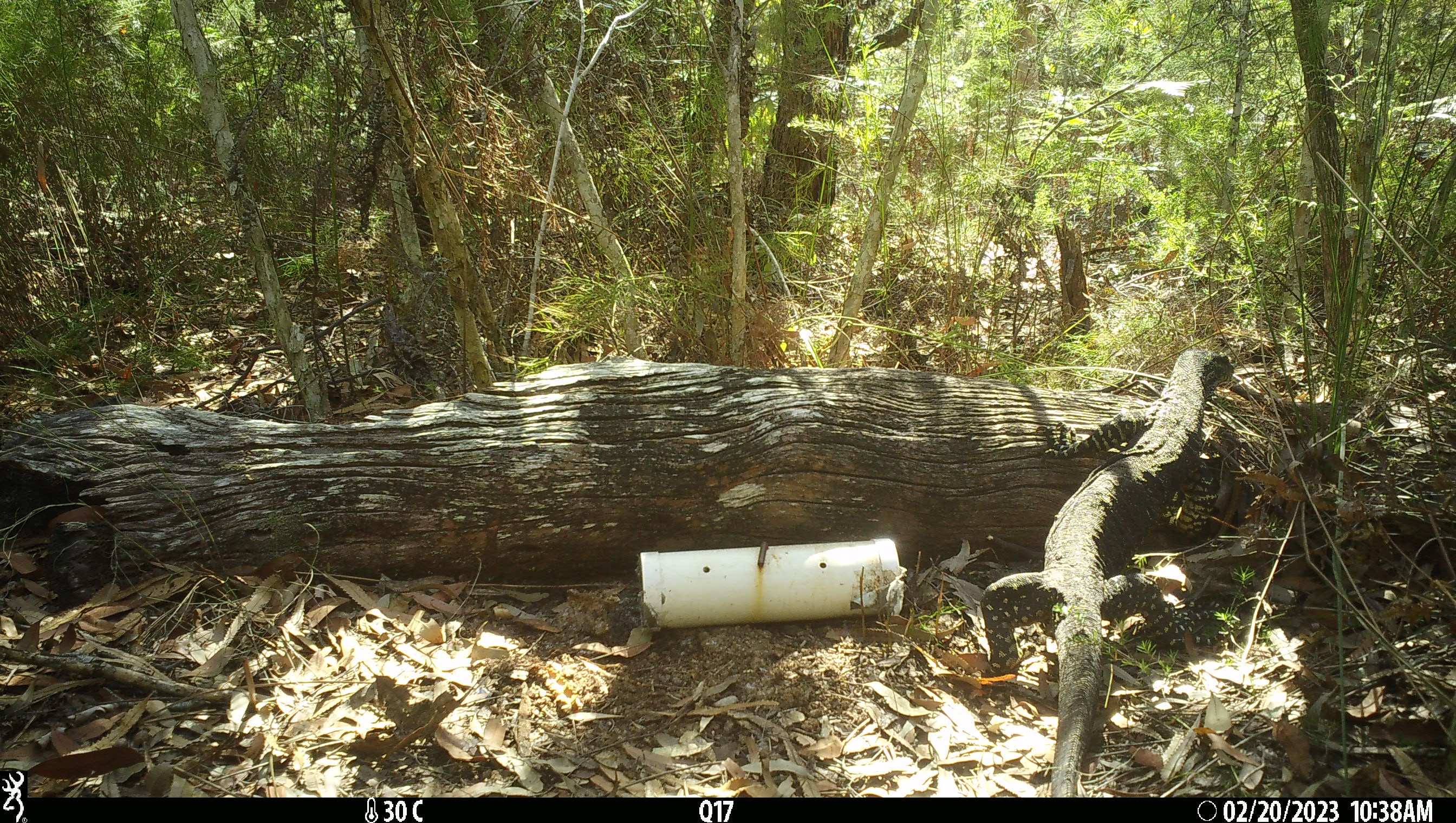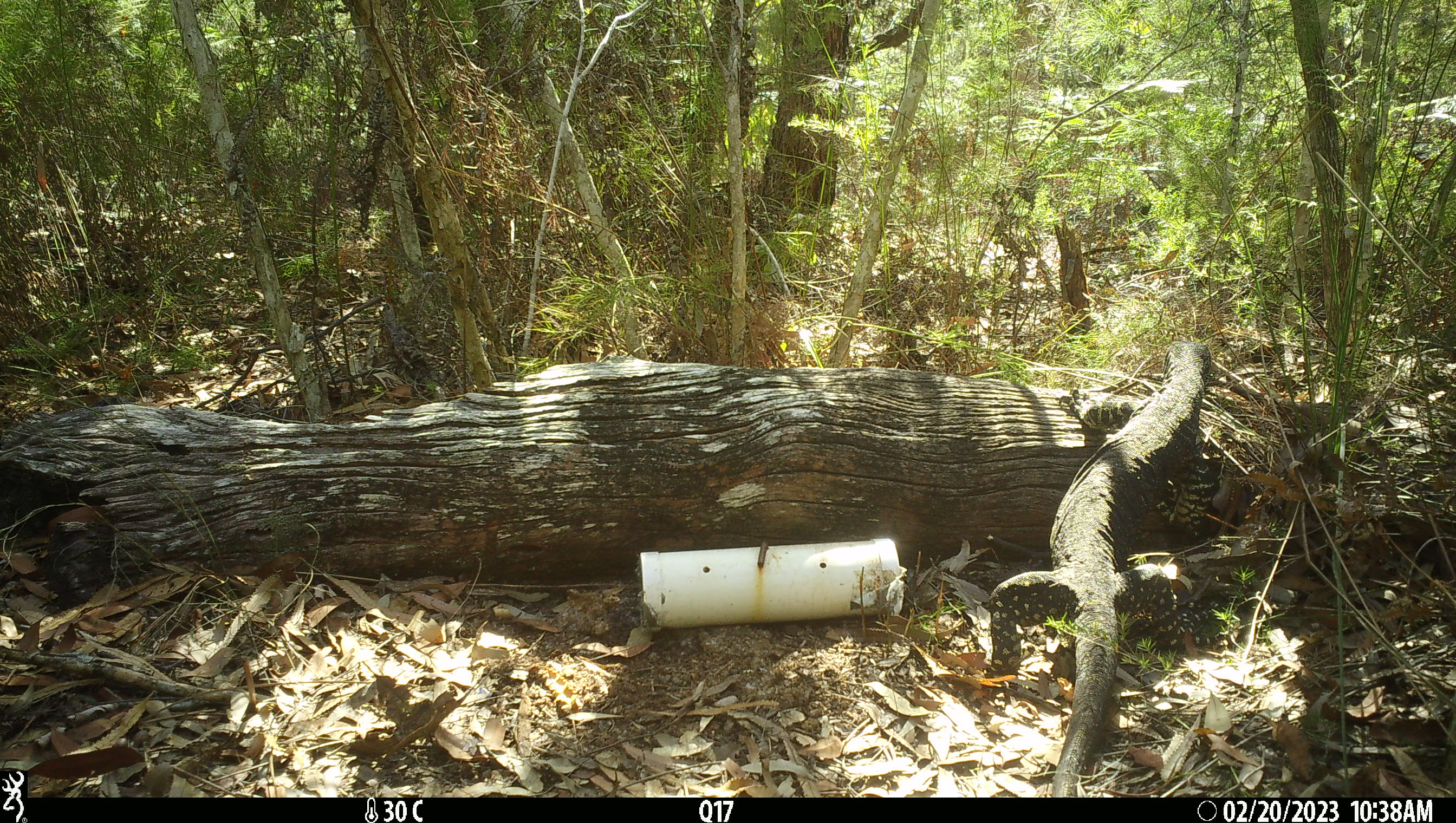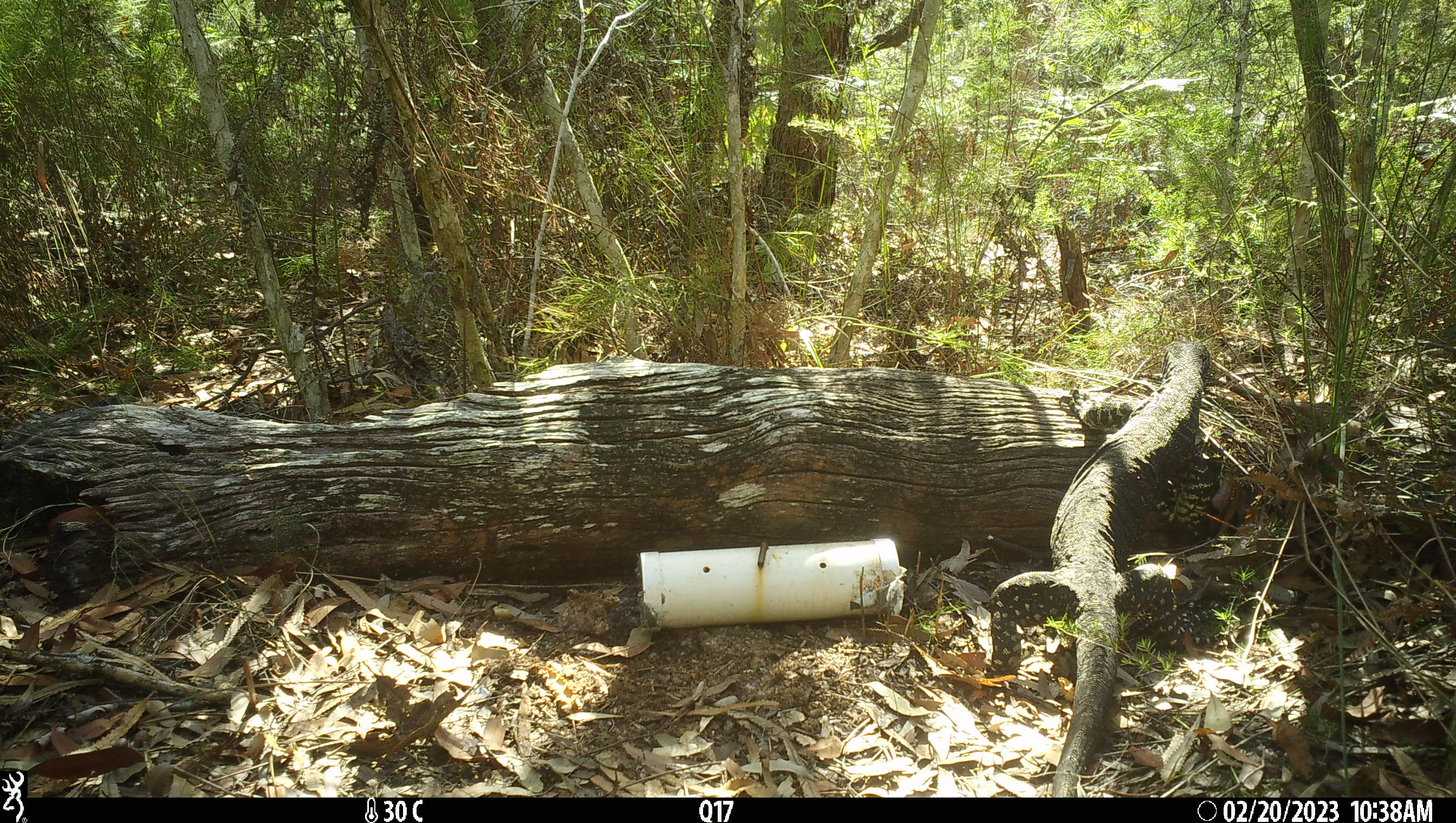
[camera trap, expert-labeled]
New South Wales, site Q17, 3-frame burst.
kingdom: Animalia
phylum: Chordata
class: Reptilia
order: Squamata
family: Varanidae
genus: Varanus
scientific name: Varanus varius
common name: lace monitor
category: goanna